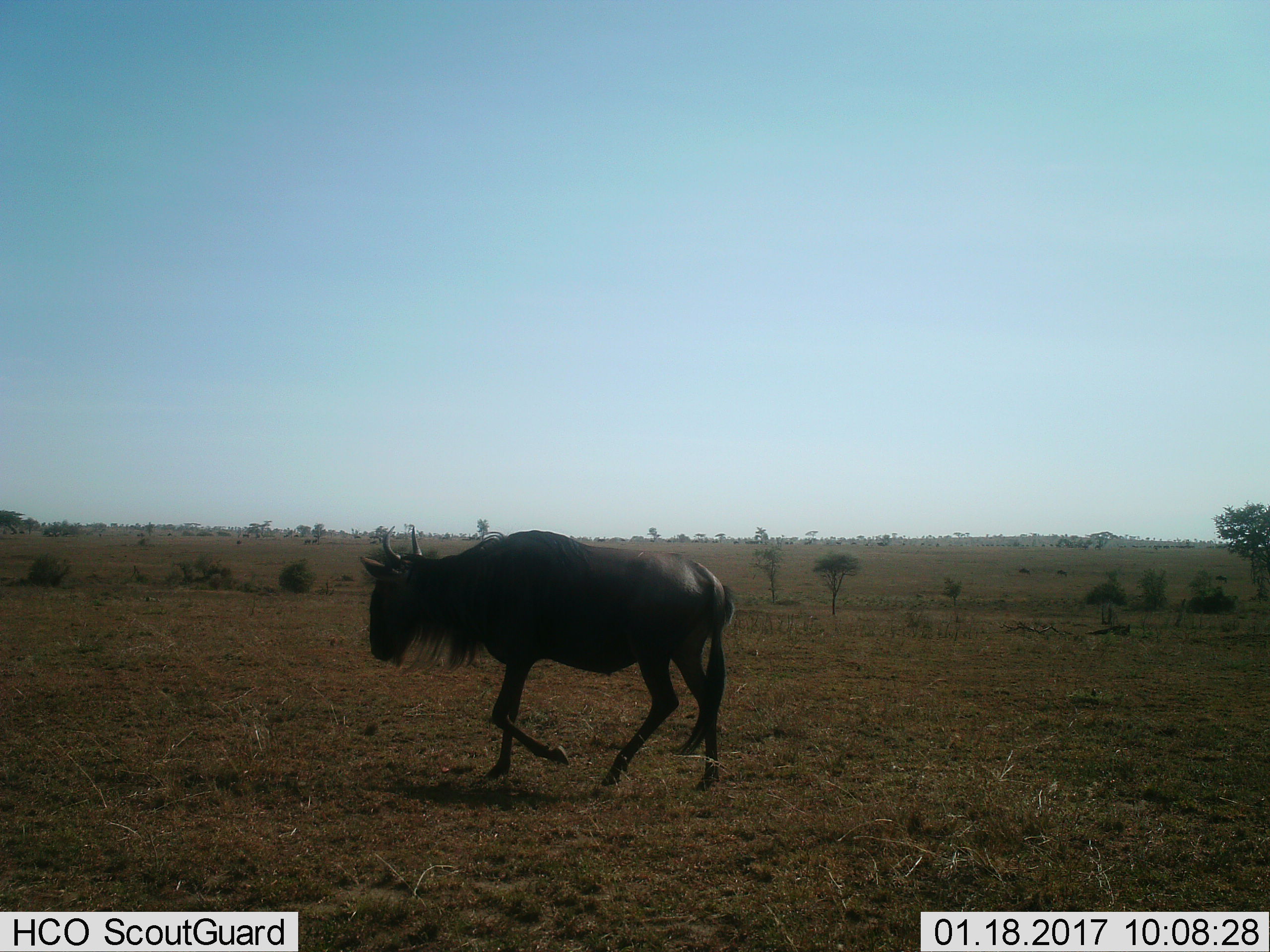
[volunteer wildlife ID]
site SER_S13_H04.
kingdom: Animalia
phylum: Chordata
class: Mammalia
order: Artiodactyla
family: Bovidae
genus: Connochaetes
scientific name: Connochaetes taurinus taurinus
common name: blue wildebeest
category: wildebeestblue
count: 1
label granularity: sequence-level